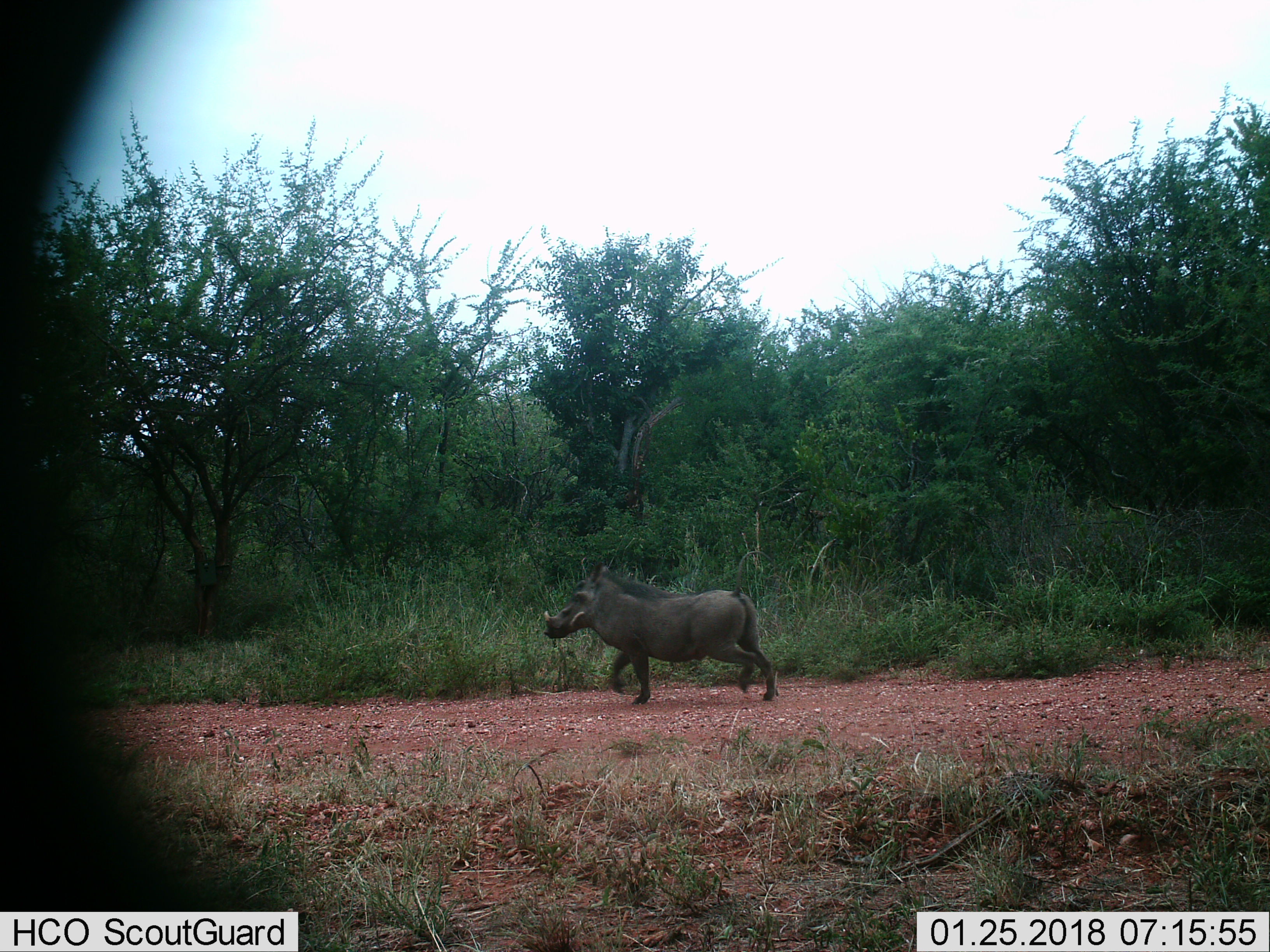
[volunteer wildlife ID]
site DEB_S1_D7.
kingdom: Animalia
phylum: Chordata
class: Mammalia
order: Artiodactyla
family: Suidae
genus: Phacochoerus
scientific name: Phacochoerus africanus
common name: warthog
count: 1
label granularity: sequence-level